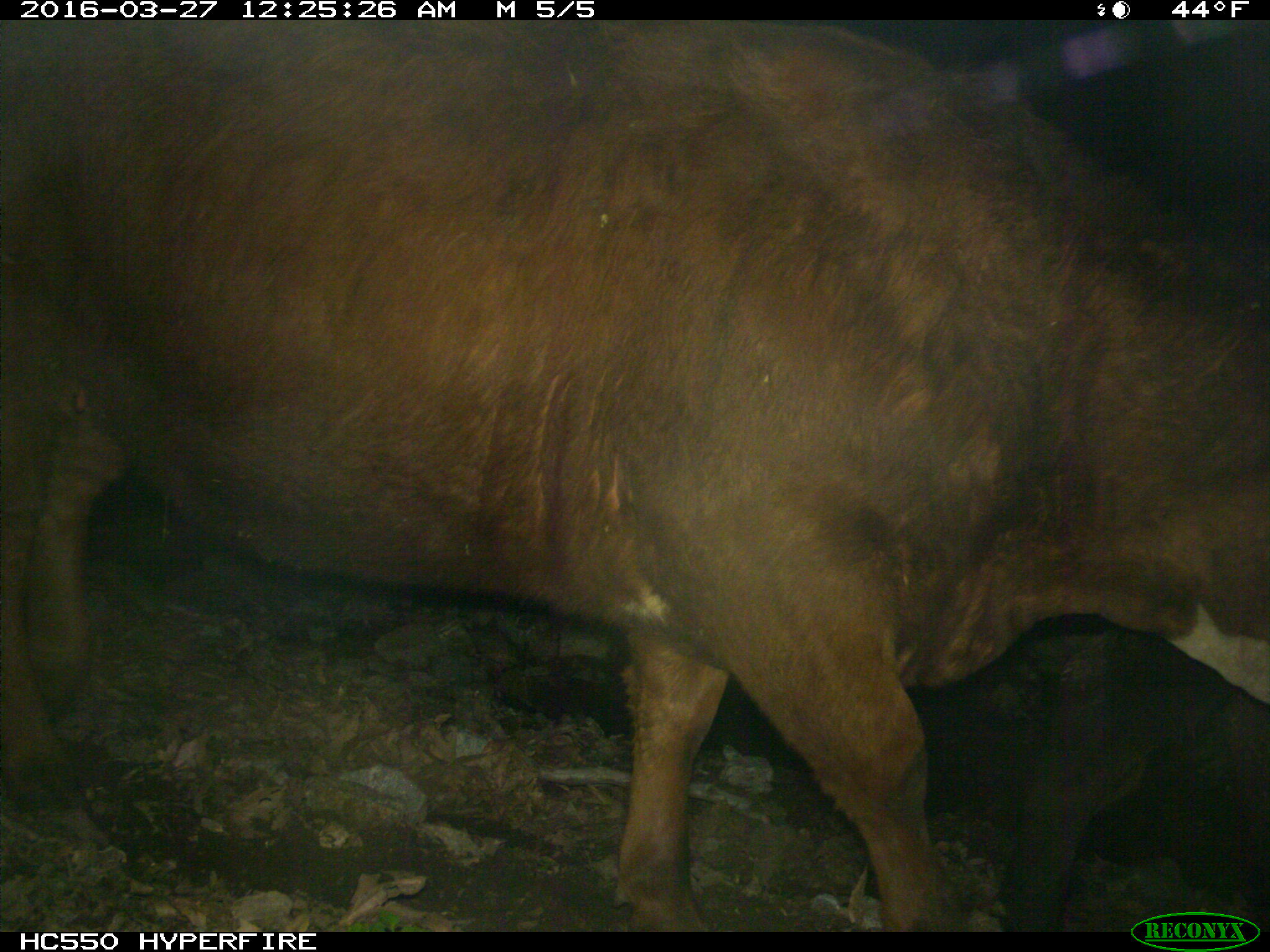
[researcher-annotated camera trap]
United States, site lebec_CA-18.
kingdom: Animalia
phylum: Chordata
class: Mammalia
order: Artiodactyla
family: Bovidae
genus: Bos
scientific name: Bos taurus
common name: domestic cow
Bos taurus (domestic cow).